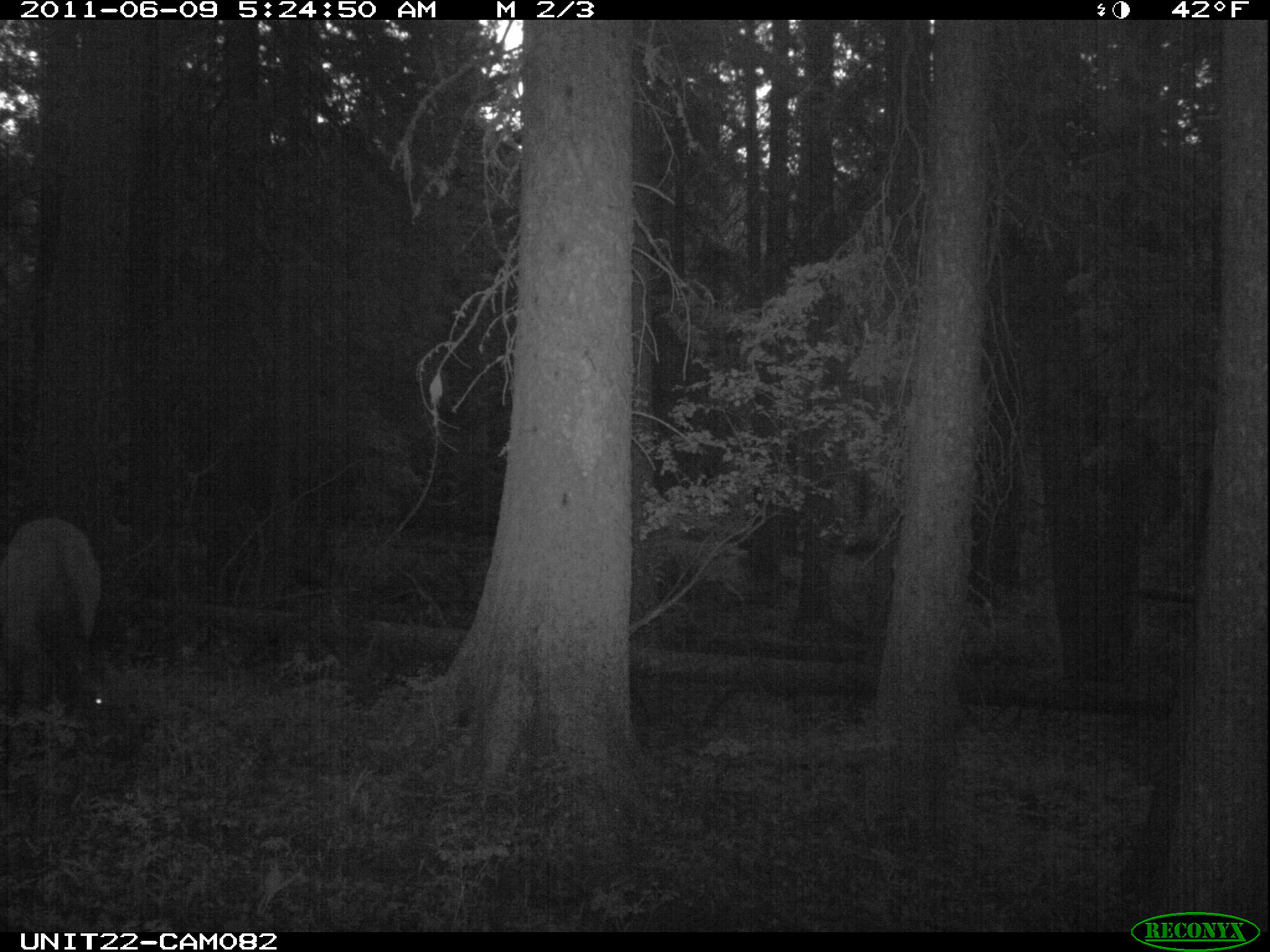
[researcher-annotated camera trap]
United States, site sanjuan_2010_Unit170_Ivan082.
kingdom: Animalia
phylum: Chordata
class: Mammalia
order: Artiodactyla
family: Cervidae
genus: Cervus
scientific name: Cervus elaphus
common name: red deer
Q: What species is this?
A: Cervus elaphus (red deer).